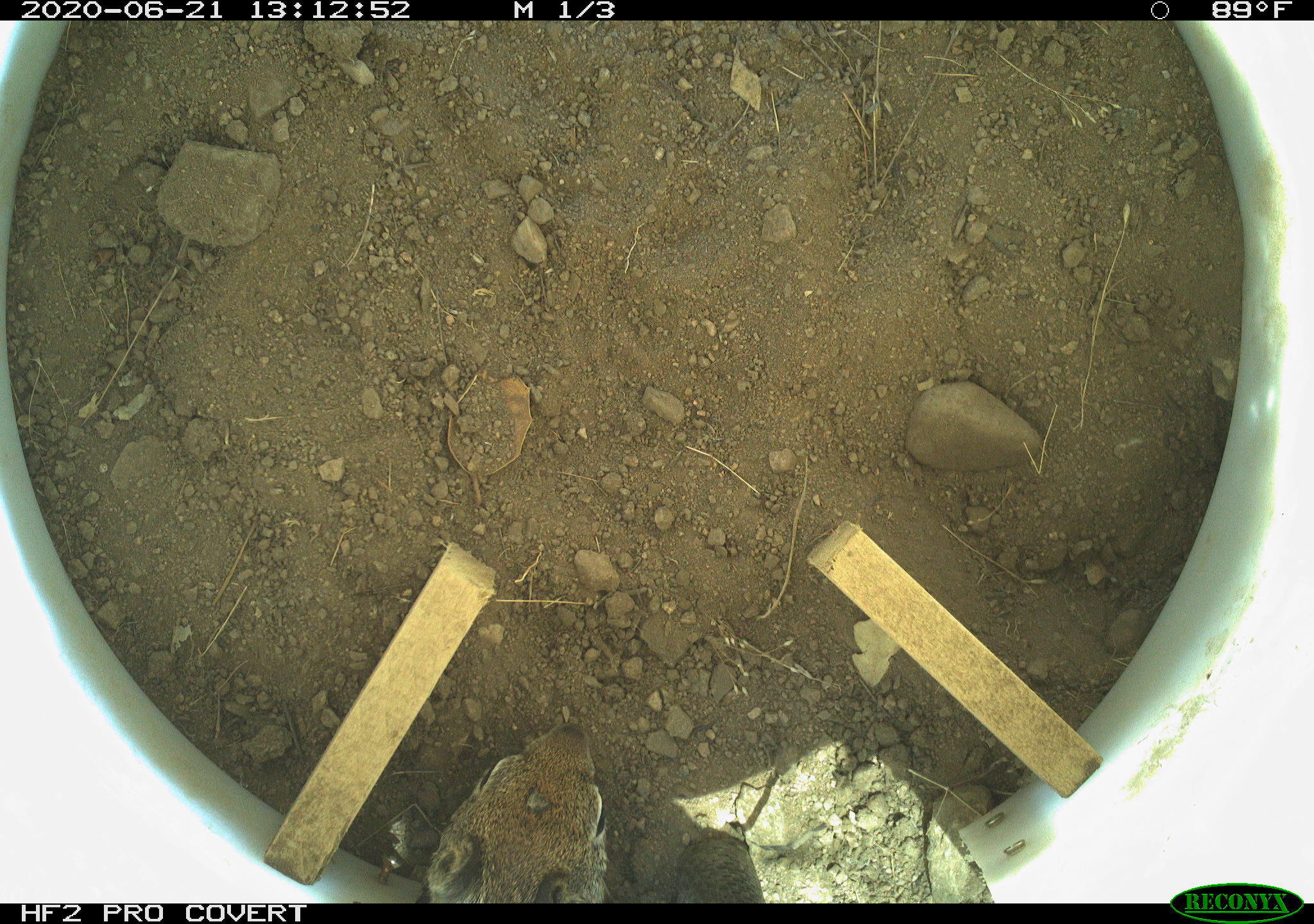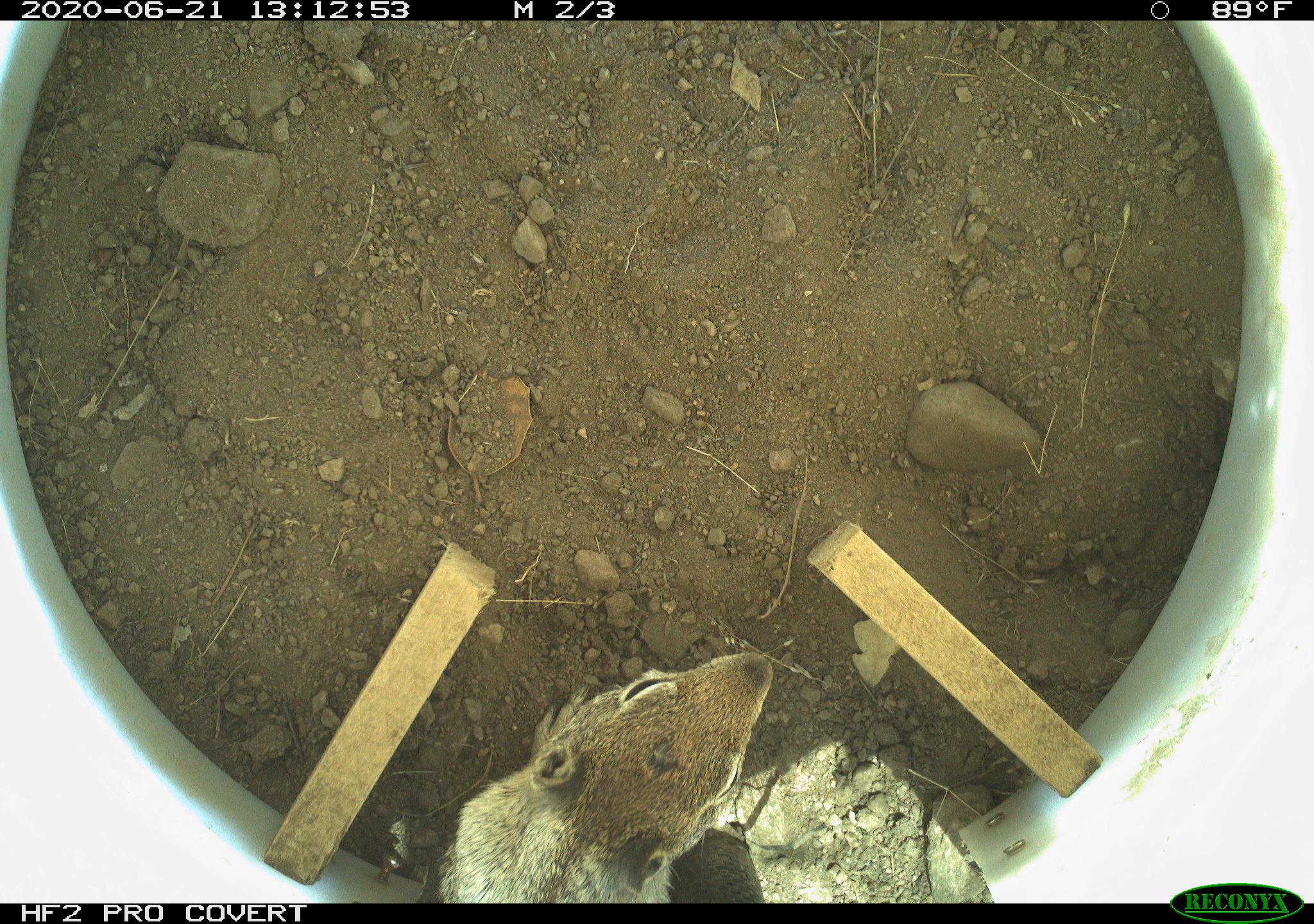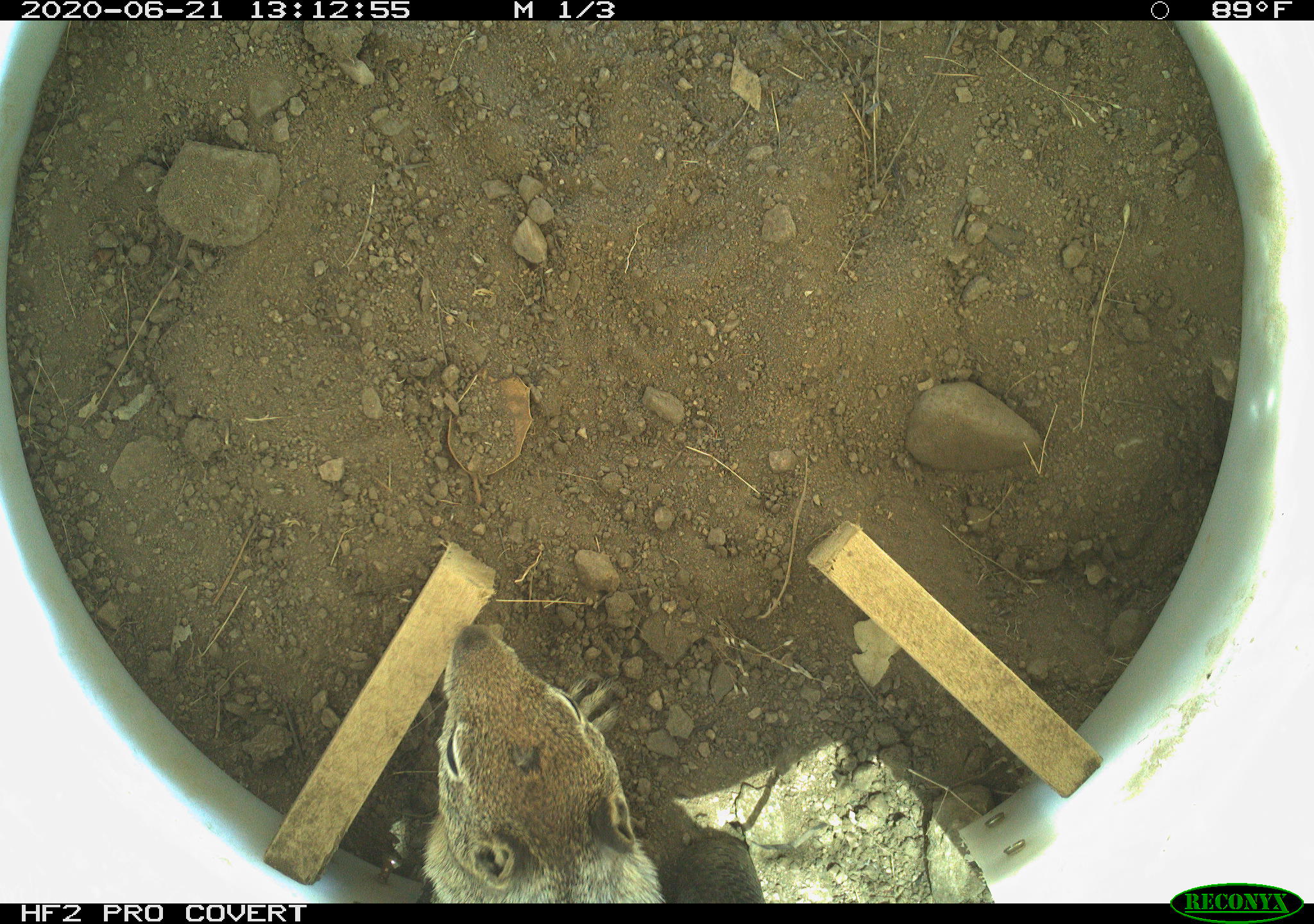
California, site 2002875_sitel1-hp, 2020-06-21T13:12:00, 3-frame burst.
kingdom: Animalia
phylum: Chordata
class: Mammalia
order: Rodentia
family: Sciuridae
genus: Otospermophilus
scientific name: Otospermophilus beecheyi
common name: california ground squirrel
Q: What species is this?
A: California ground squirrel (Otospermophilus beecheyi).